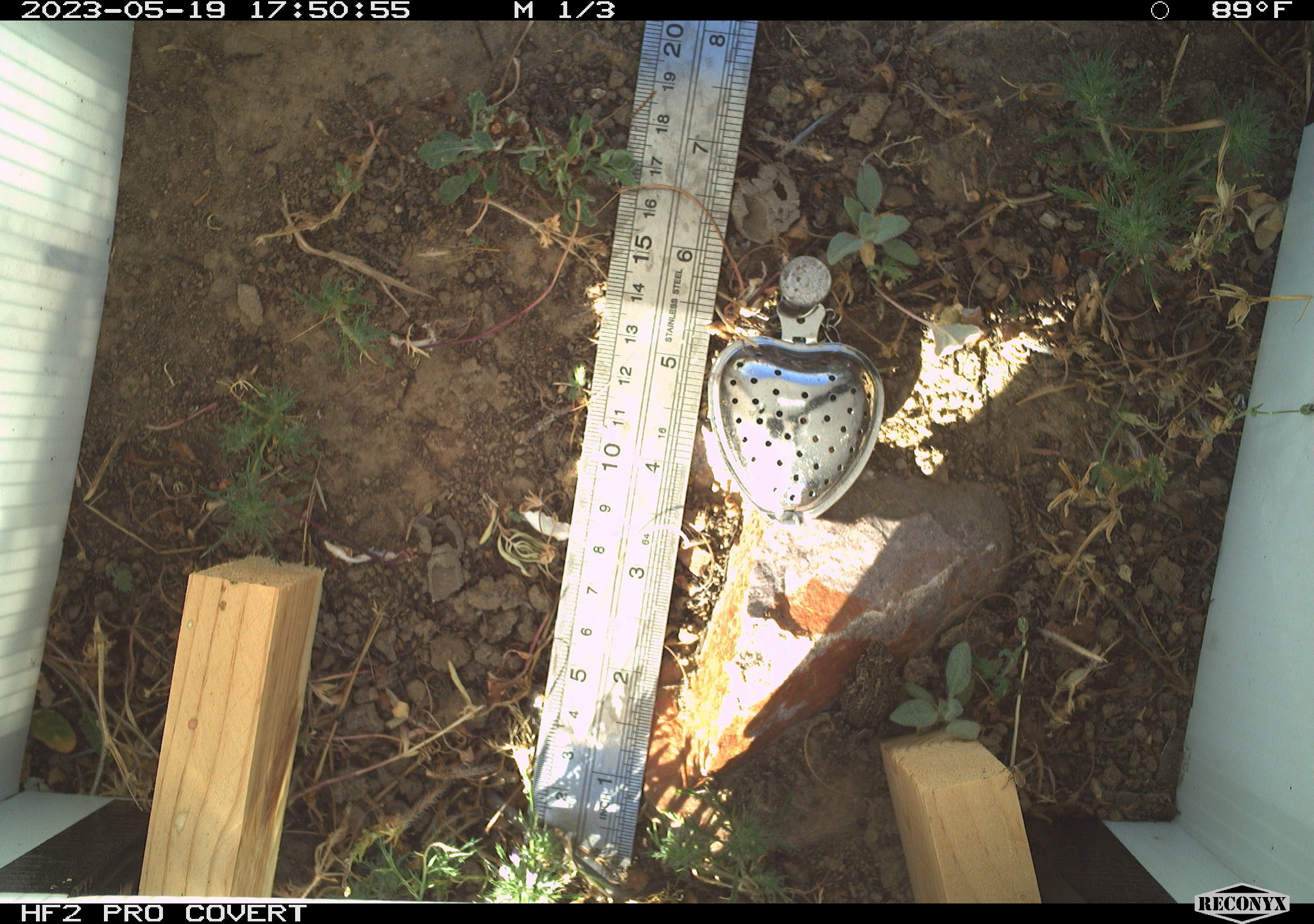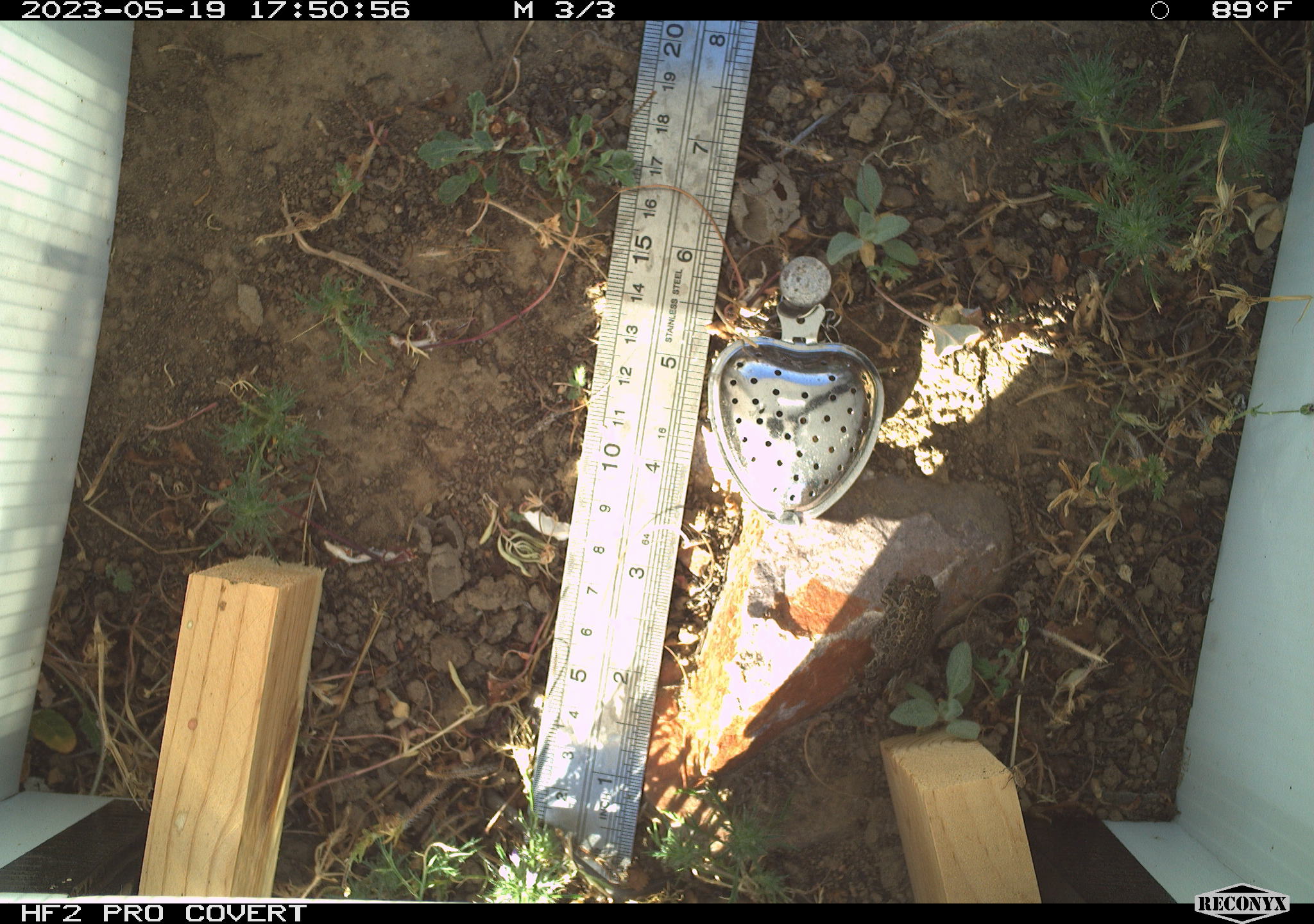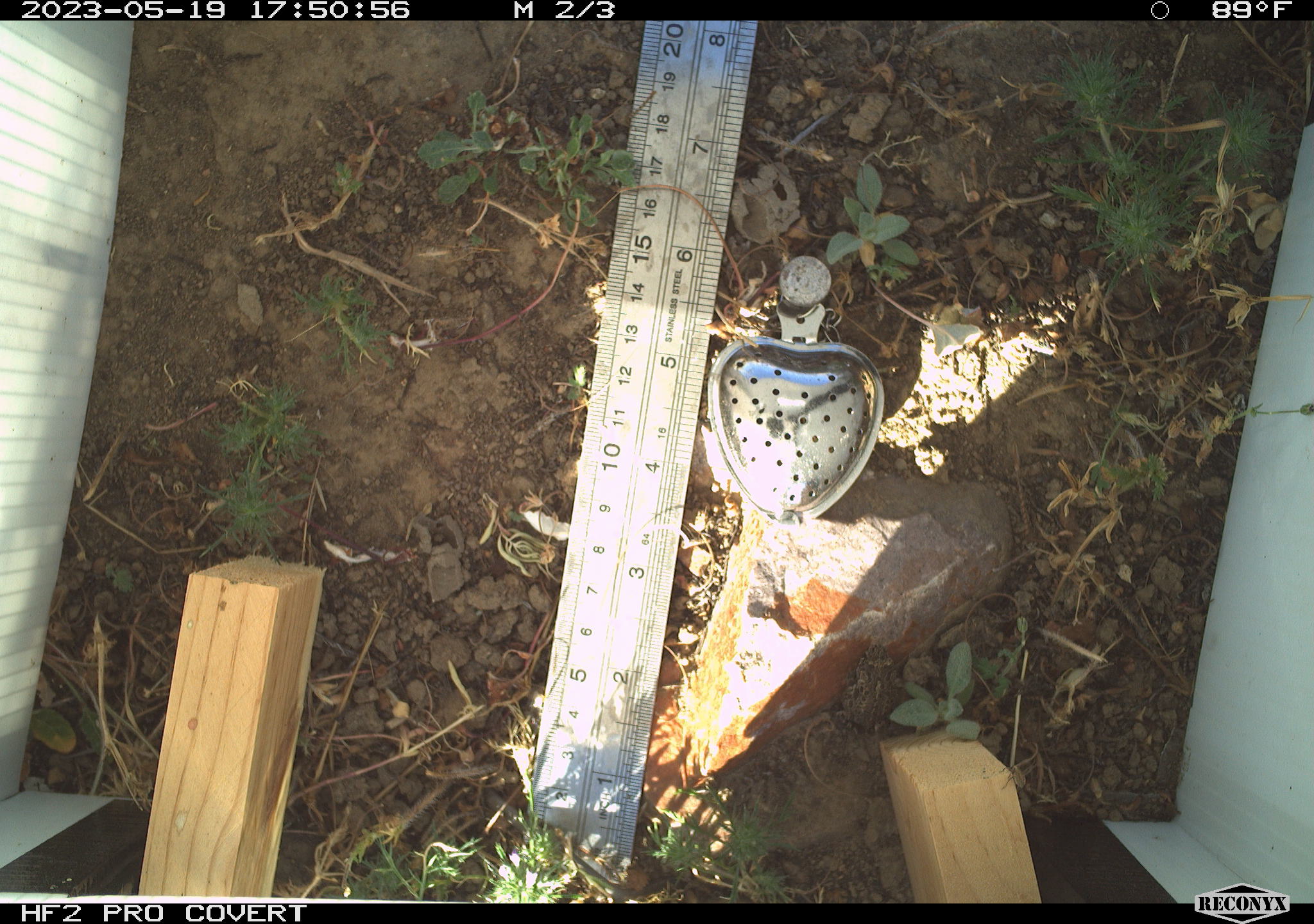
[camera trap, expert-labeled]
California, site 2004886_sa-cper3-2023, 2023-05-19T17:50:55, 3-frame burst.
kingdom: Animalia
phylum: Chordata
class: Amphibia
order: Anura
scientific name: Anura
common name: frogs